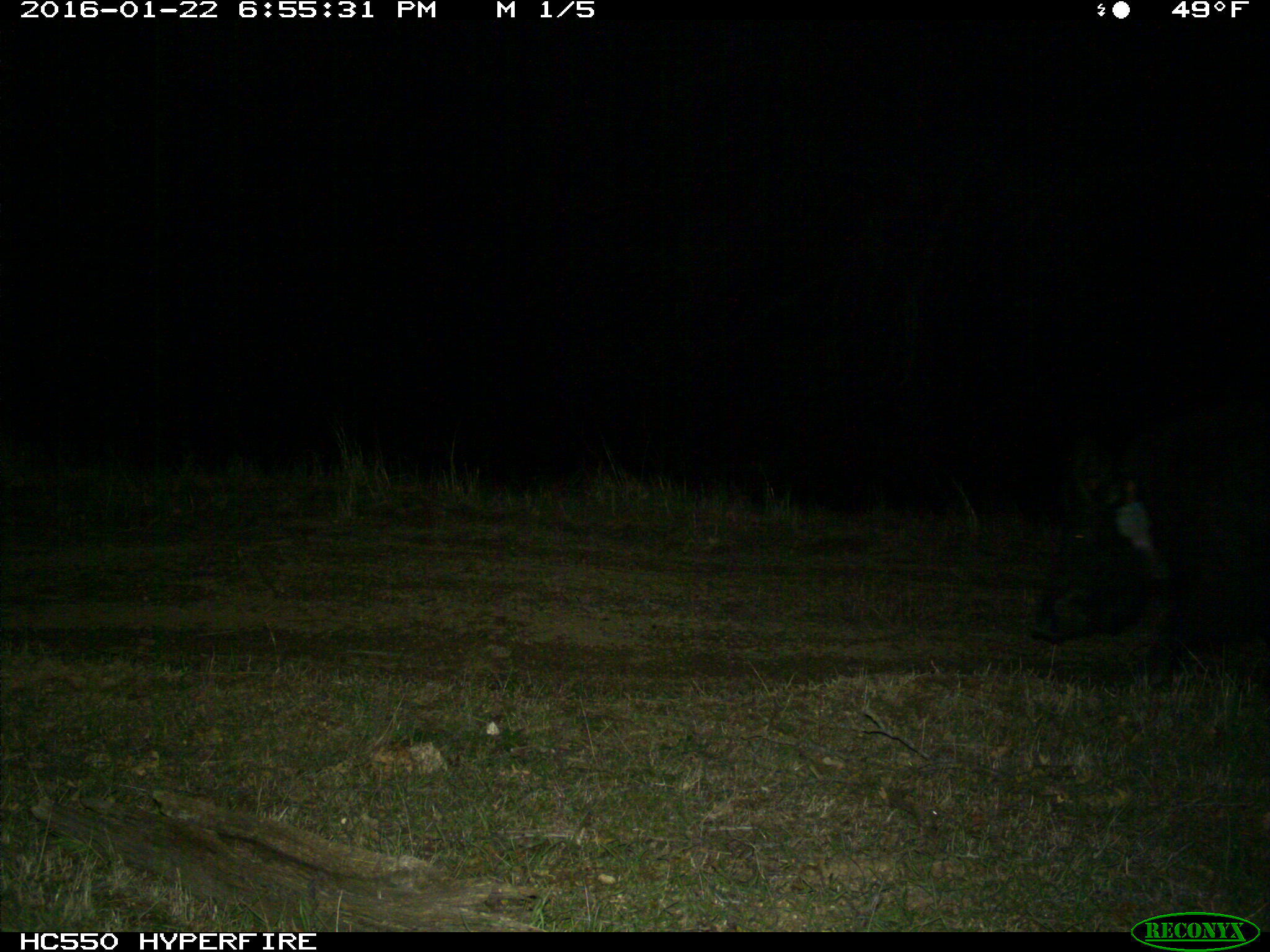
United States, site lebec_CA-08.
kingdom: Animalia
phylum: Chordata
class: Mammalia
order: Artiodactyla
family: Suidae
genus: Sus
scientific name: Sus scrofa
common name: wild boar